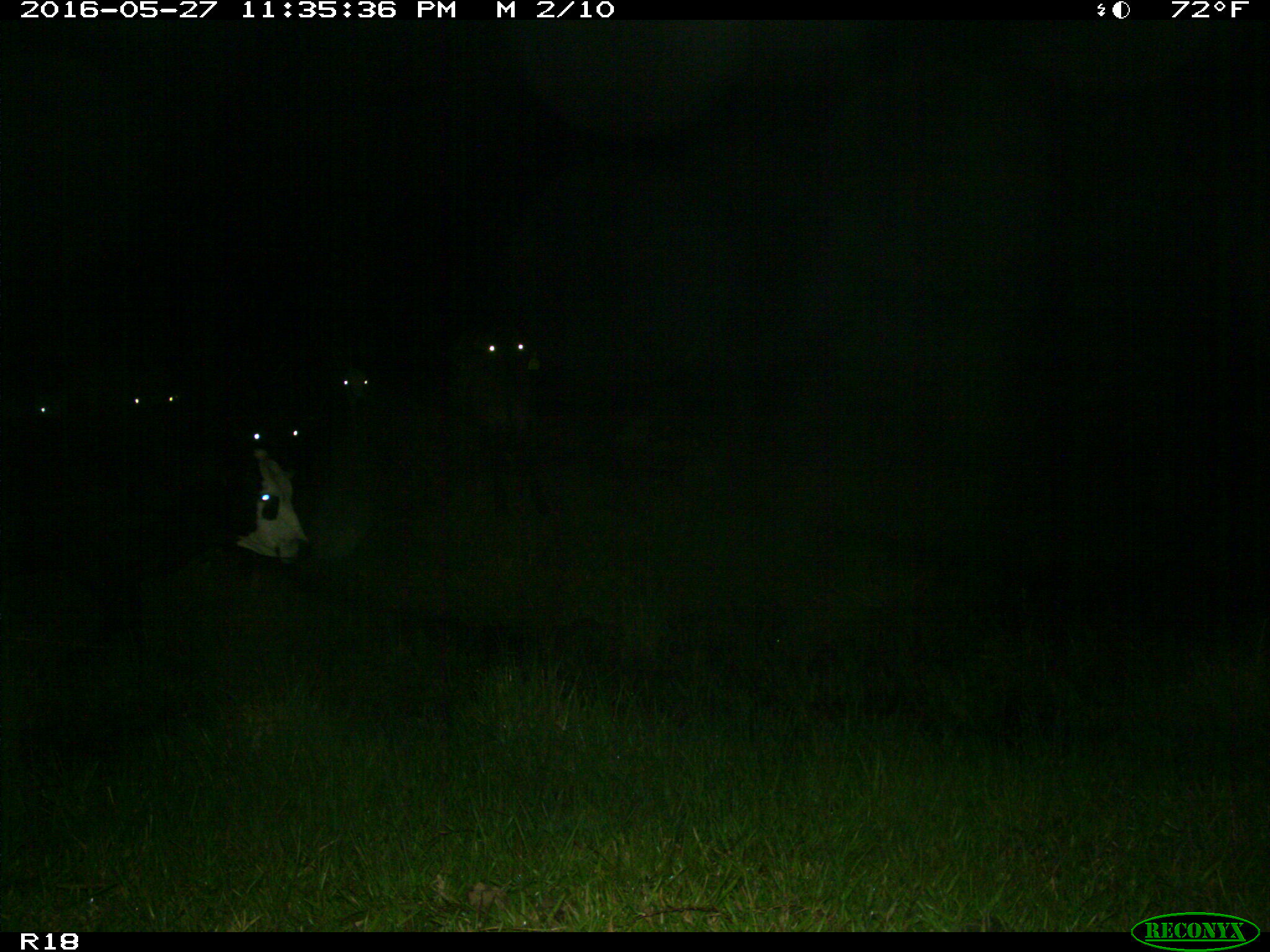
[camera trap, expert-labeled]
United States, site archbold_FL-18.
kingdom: Animalia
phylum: Chordata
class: Mammalia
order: Artiodactyla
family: Bovidae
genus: Bos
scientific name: Bos taurus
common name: domestic cow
Bos taurus (domestic cow).